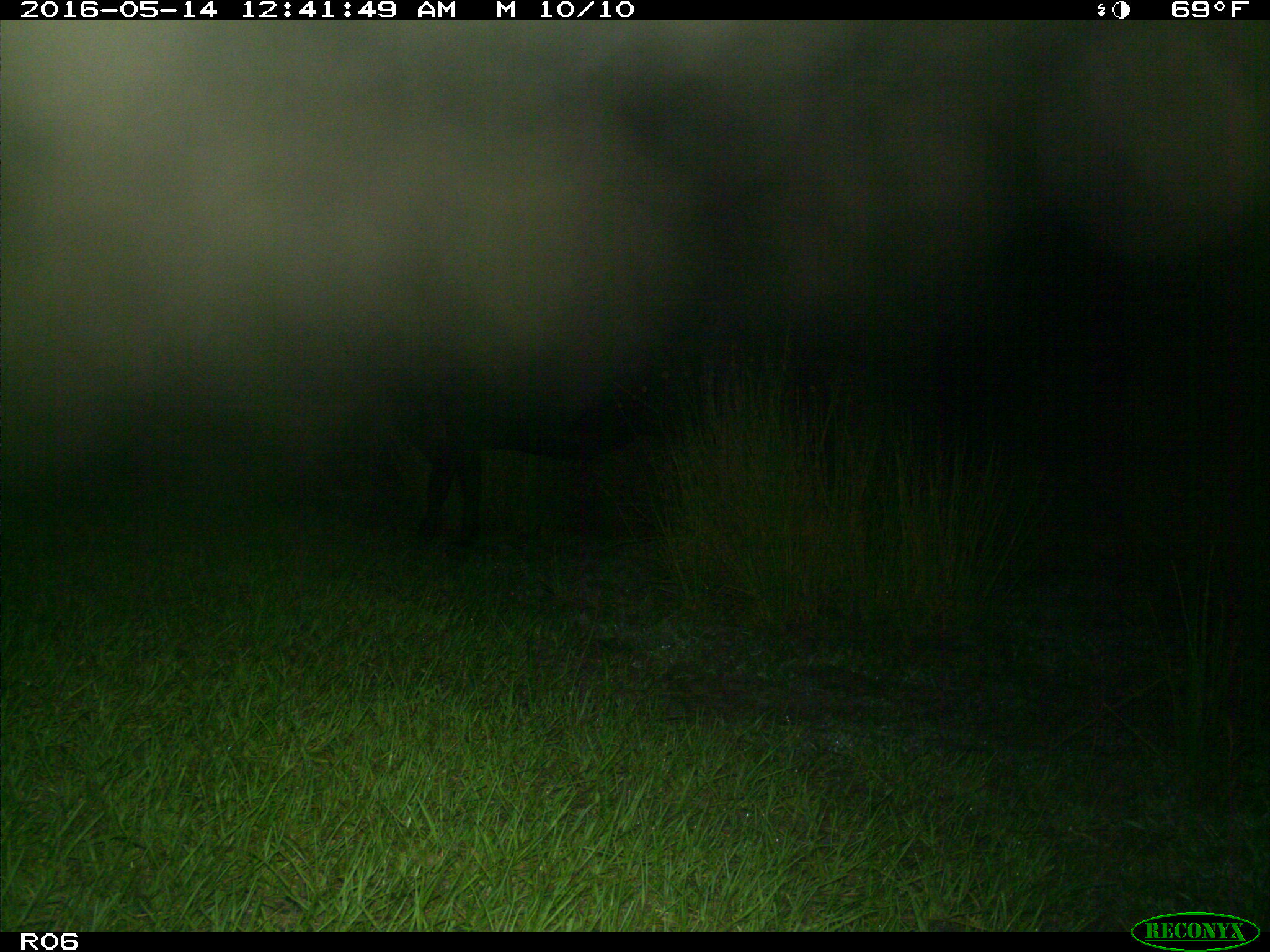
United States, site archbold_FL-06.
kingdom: Animalia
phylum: Chordata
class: Mammalia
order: Artiodactyla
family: Bovidae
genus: Bos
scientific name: Bos taurus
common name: domestic cow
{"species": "Bos taurus (domestic cow)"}